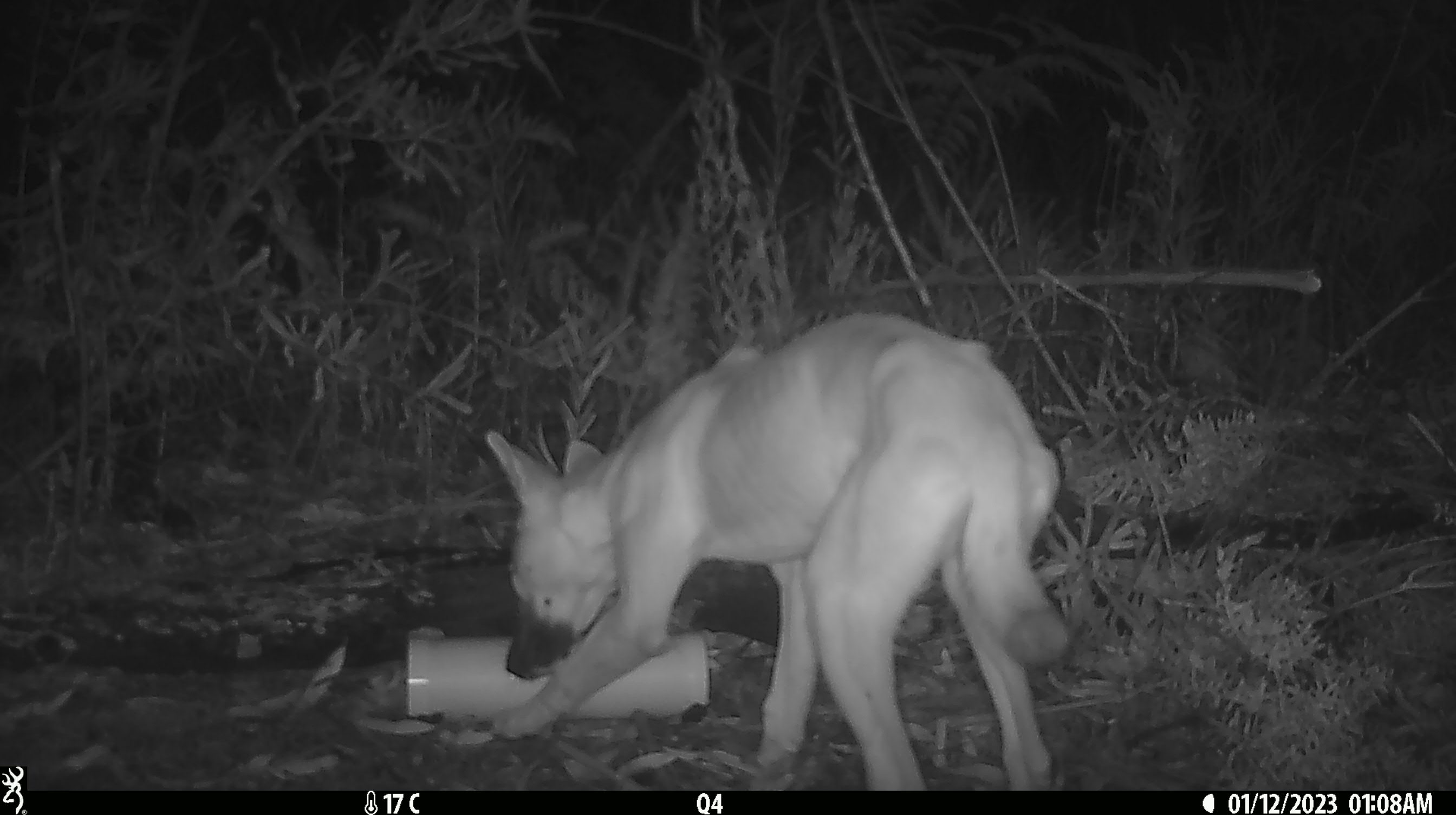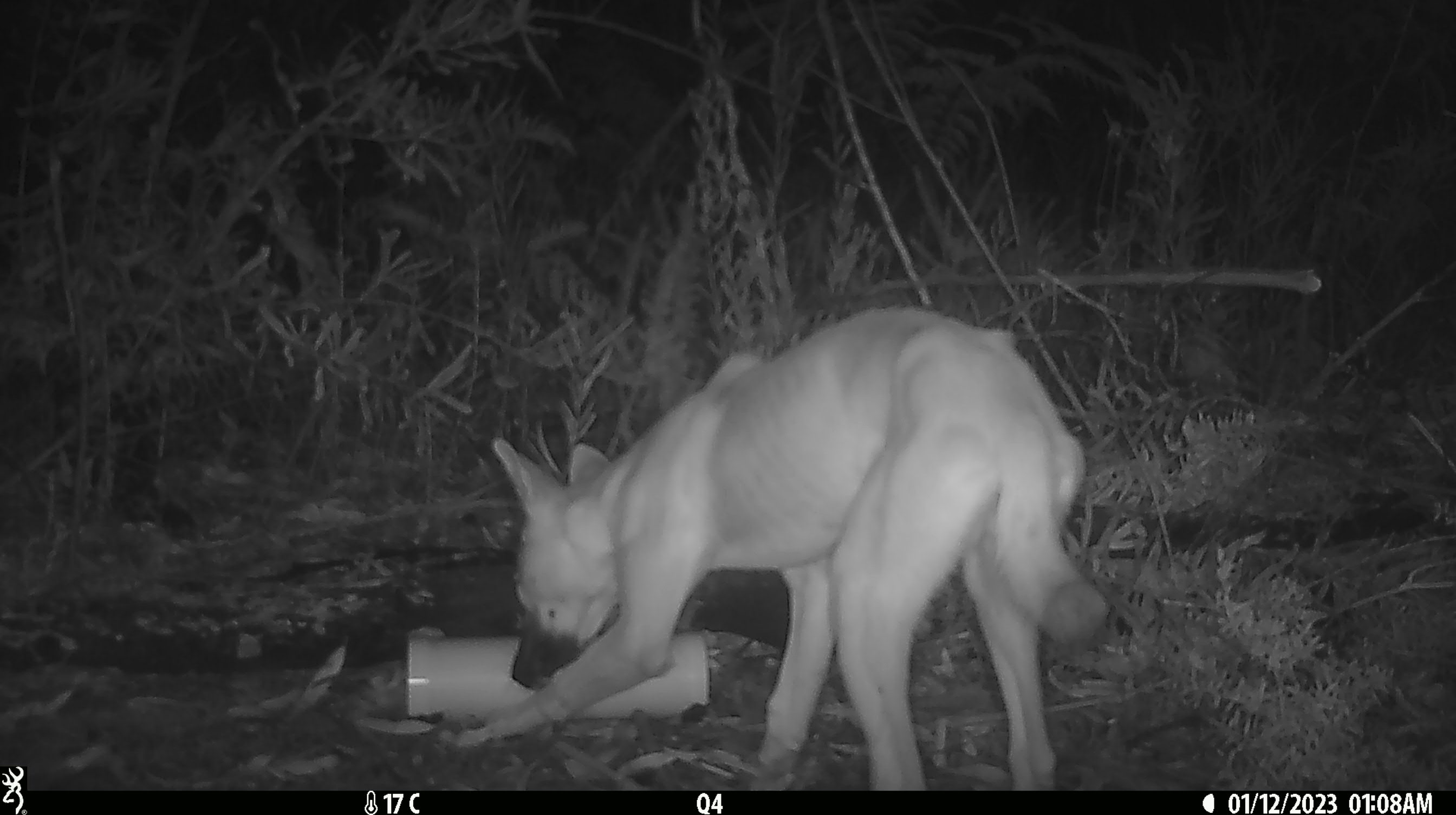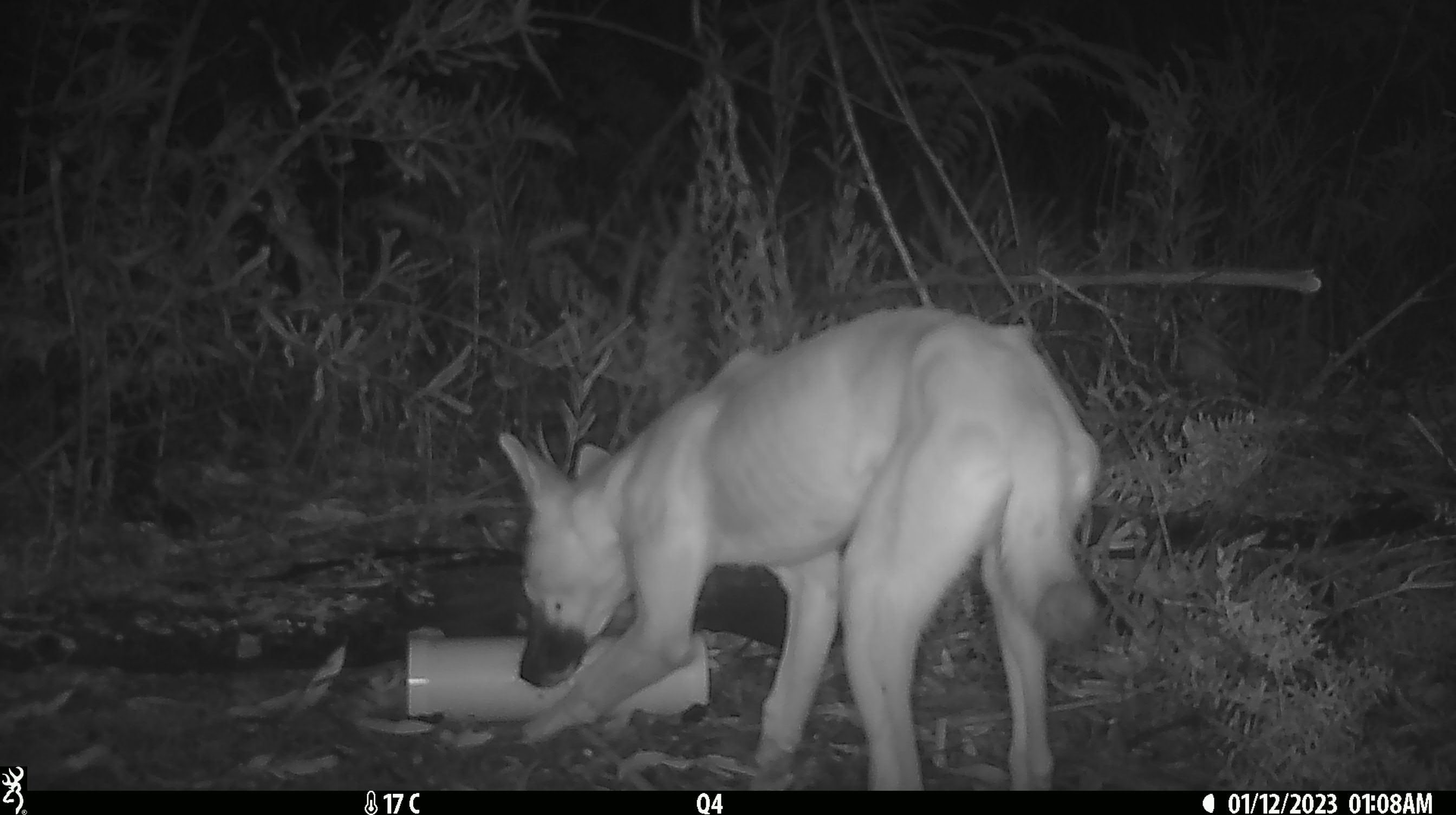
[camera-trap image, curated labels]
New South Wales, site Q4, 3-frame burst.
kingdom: Animalia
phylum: Chordata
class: Mammalia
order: Carnivora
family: Canidae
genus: Canis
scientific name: Canis familiaris dingo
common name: dingo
Dingo (Canis familiaris dingo).